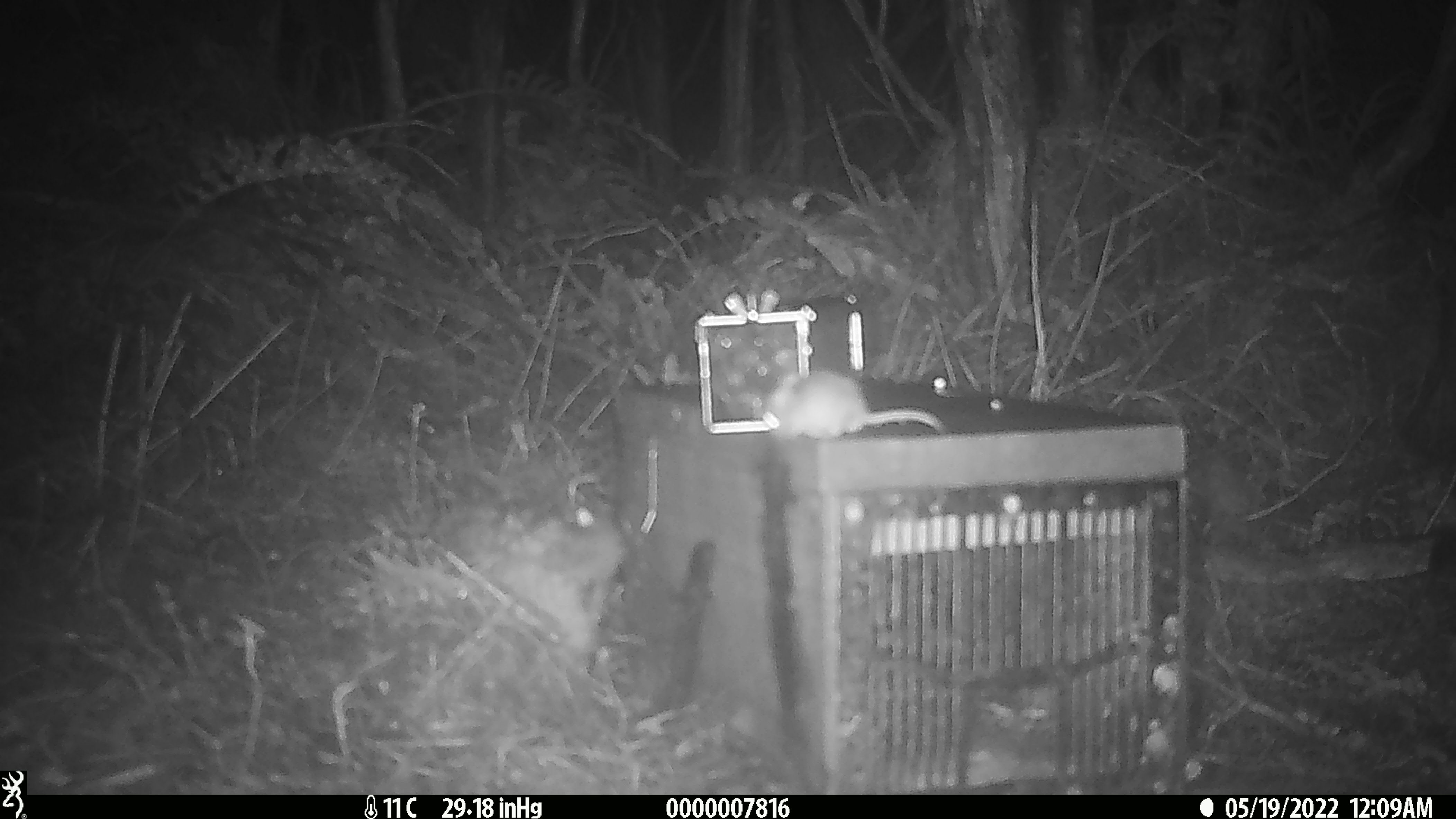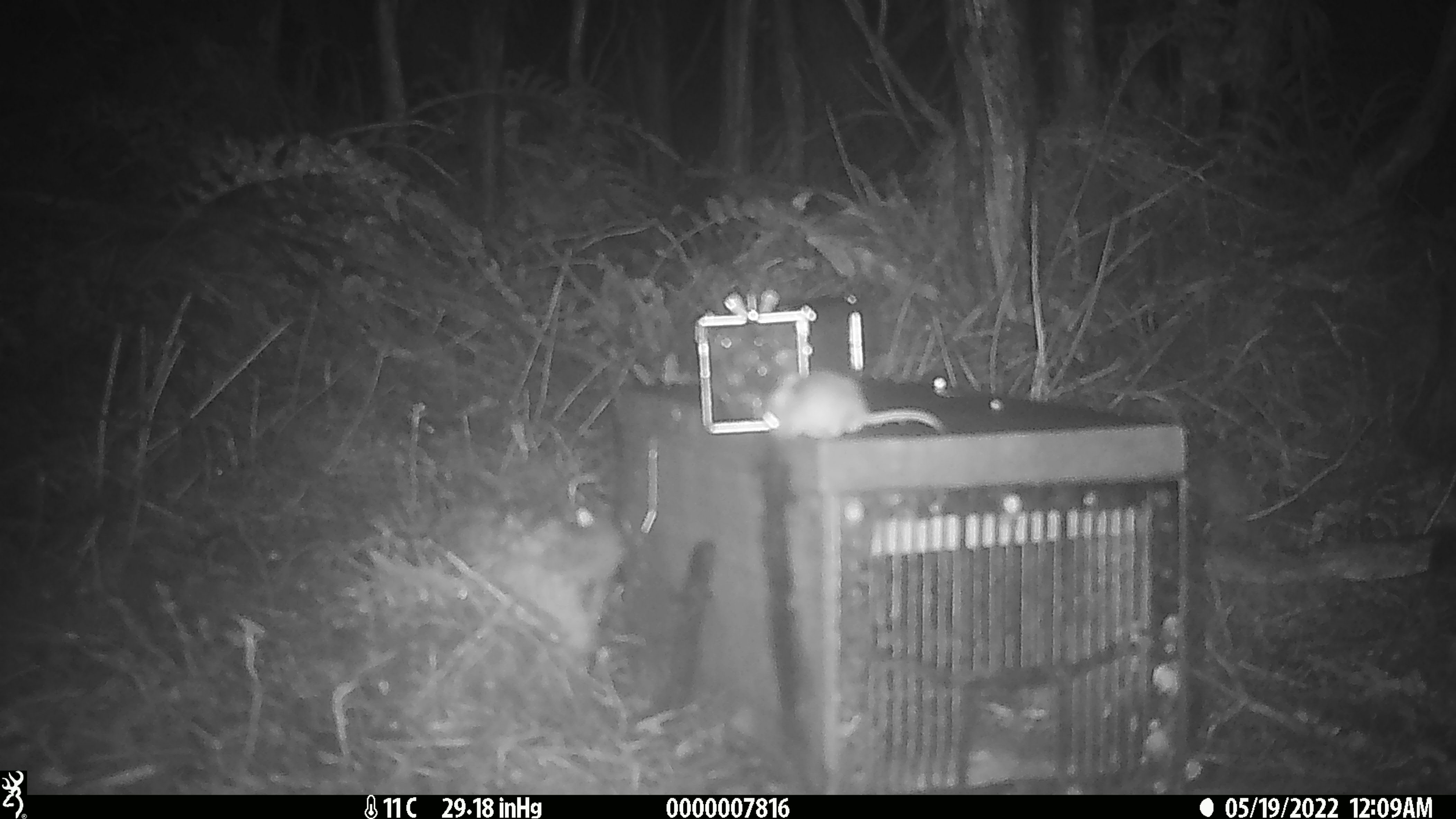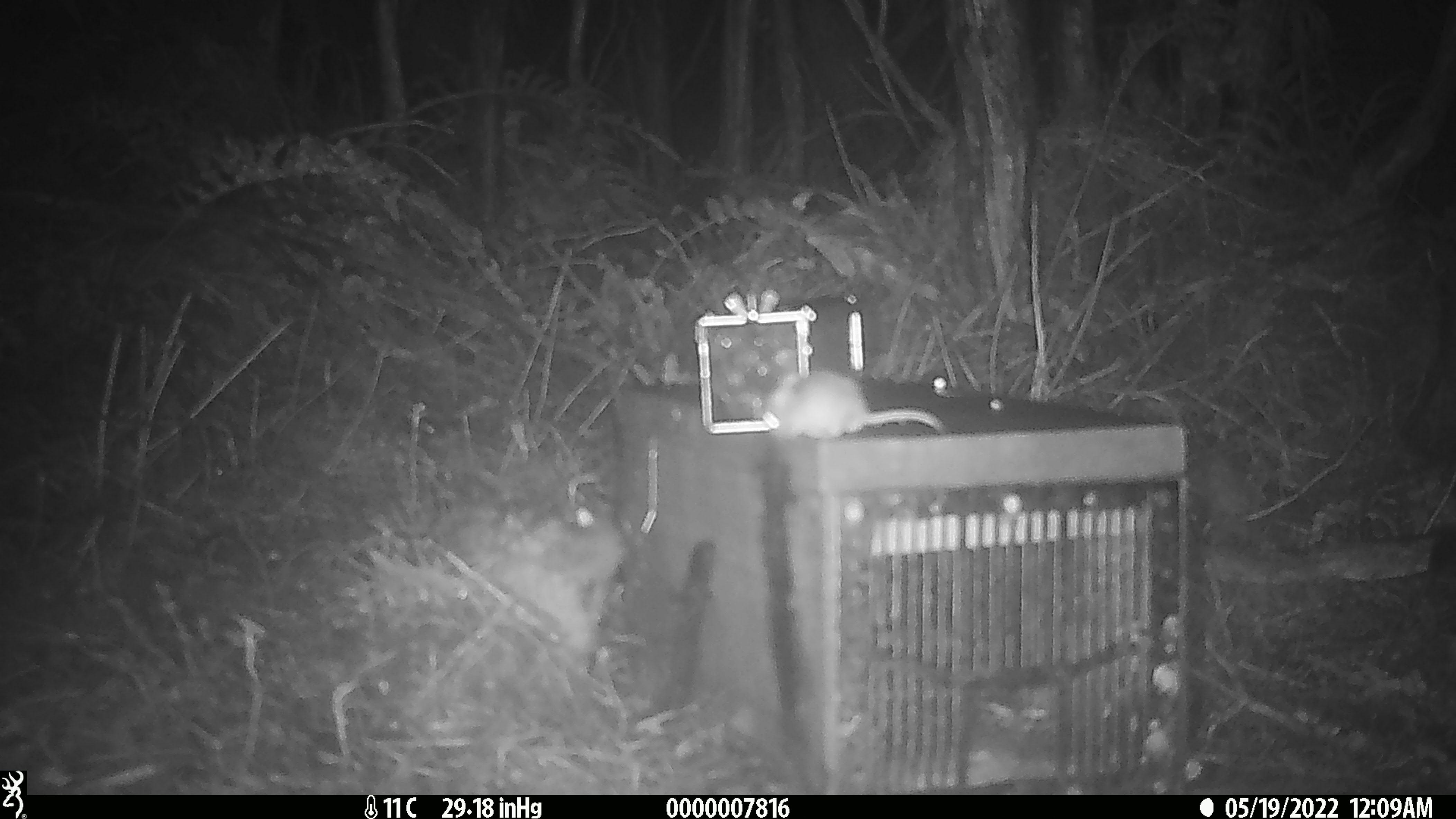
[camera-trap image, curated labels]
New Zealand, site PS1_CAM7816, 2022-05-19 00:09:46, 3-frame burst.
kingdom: Animalia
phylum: Chordata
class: Mammalia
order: Rodentia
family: Muridae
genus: Mus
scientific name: Mus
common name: mouse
Mouse (Mus).